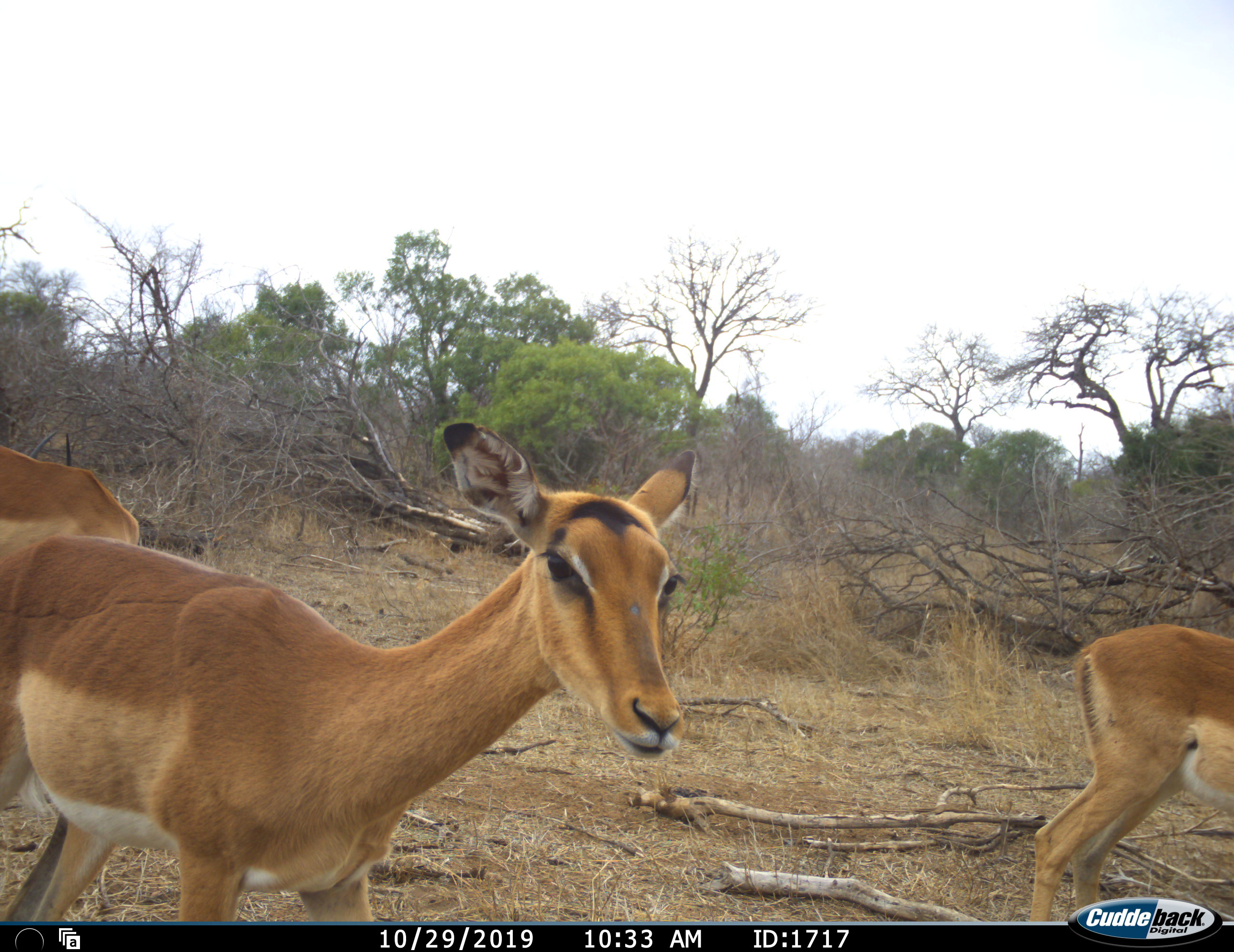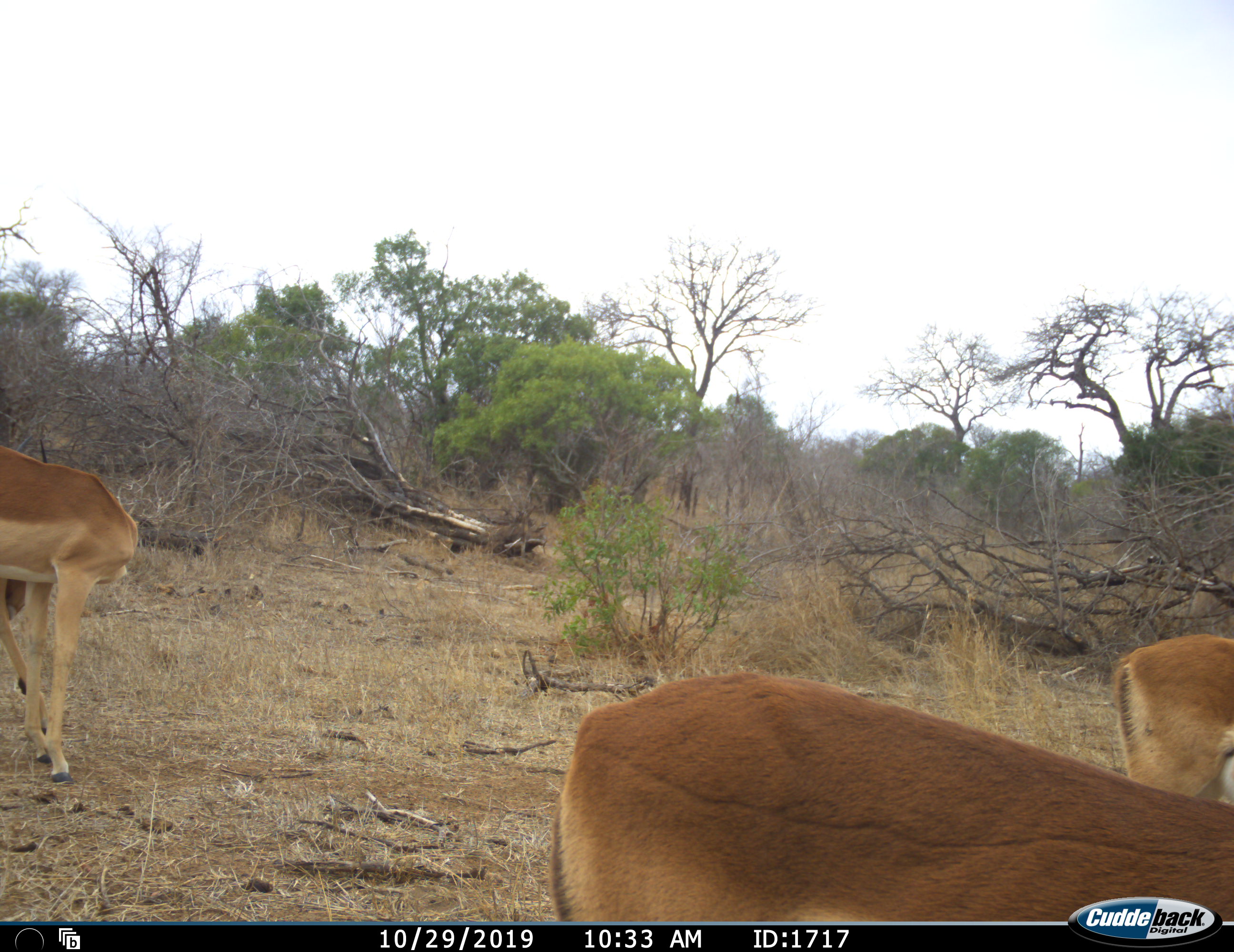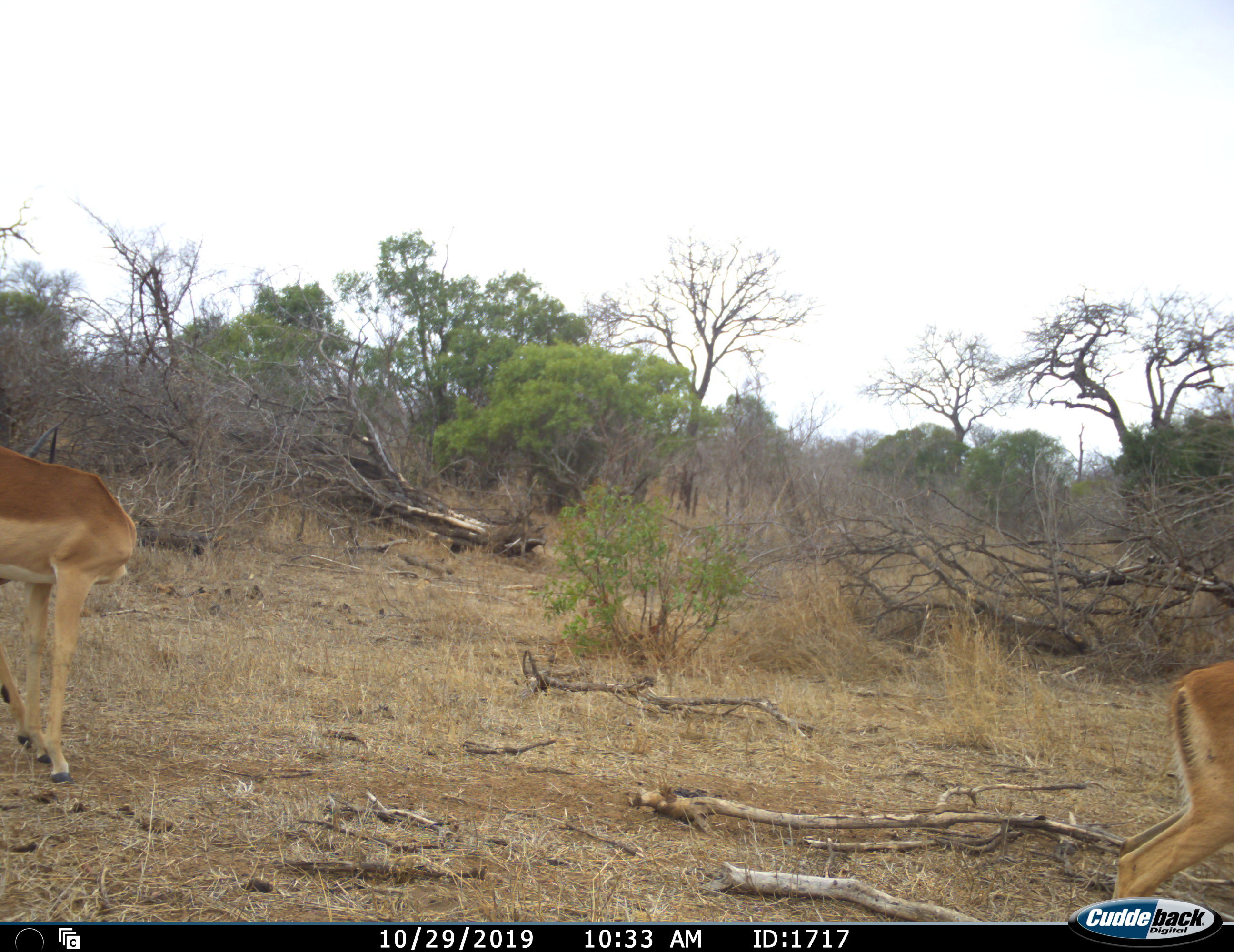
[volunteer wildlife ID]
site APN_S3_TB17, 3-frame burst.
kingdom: Animalia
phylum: Chordata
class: Mammalia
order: Artiodactyla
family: Bovidae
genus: Aepyceros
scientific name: Aepyceros melampus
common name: impala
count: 3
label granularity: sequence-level